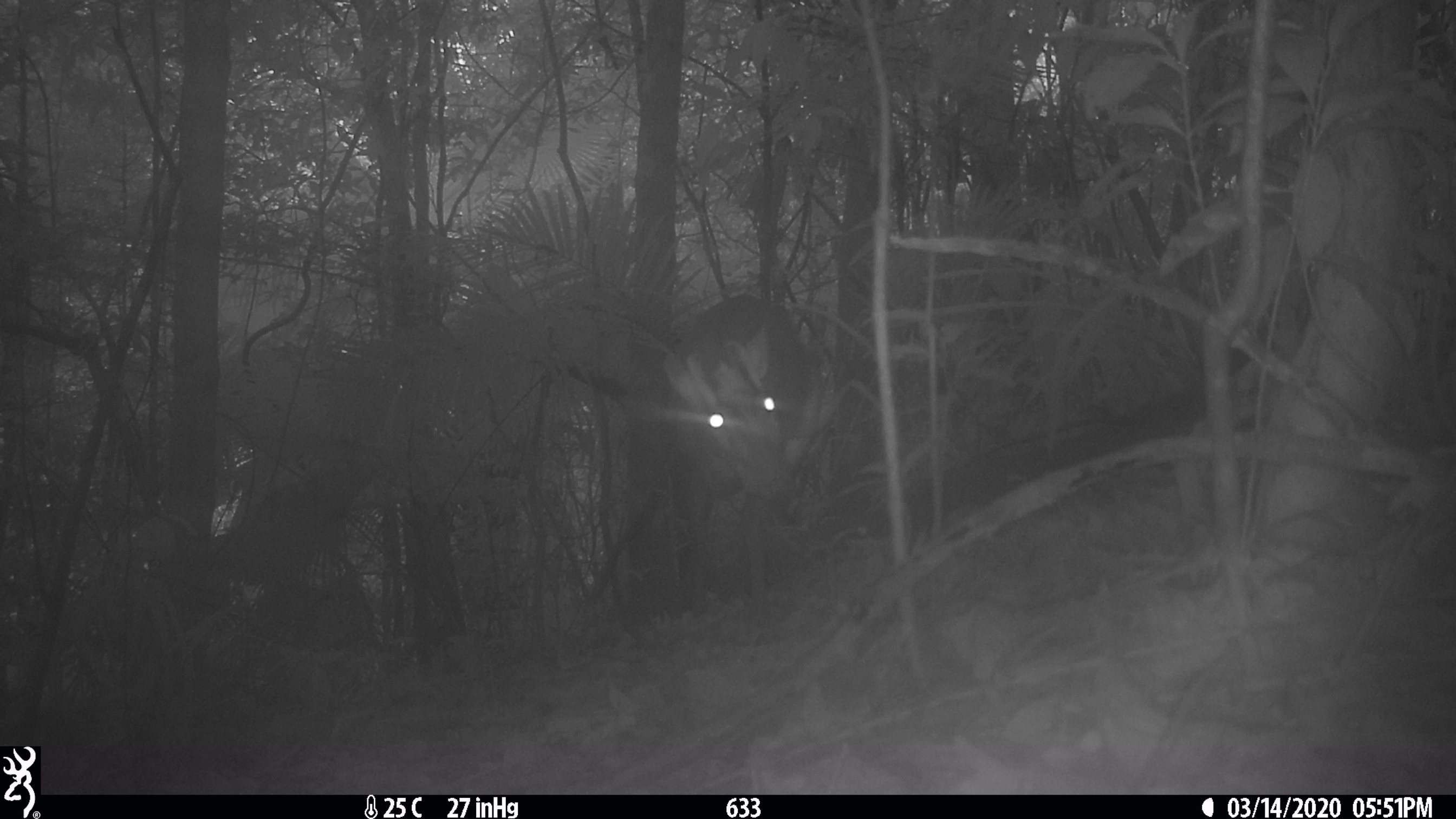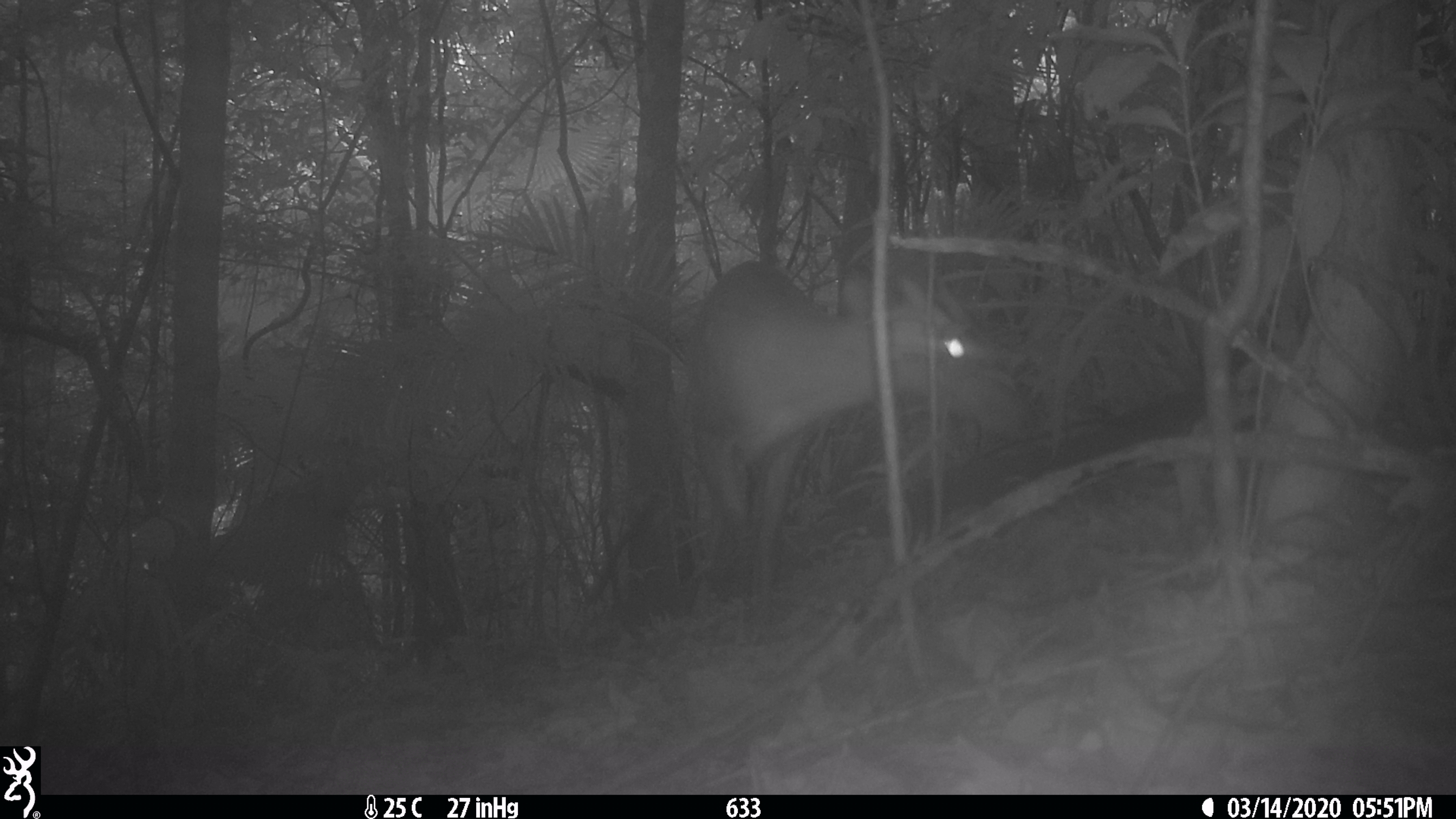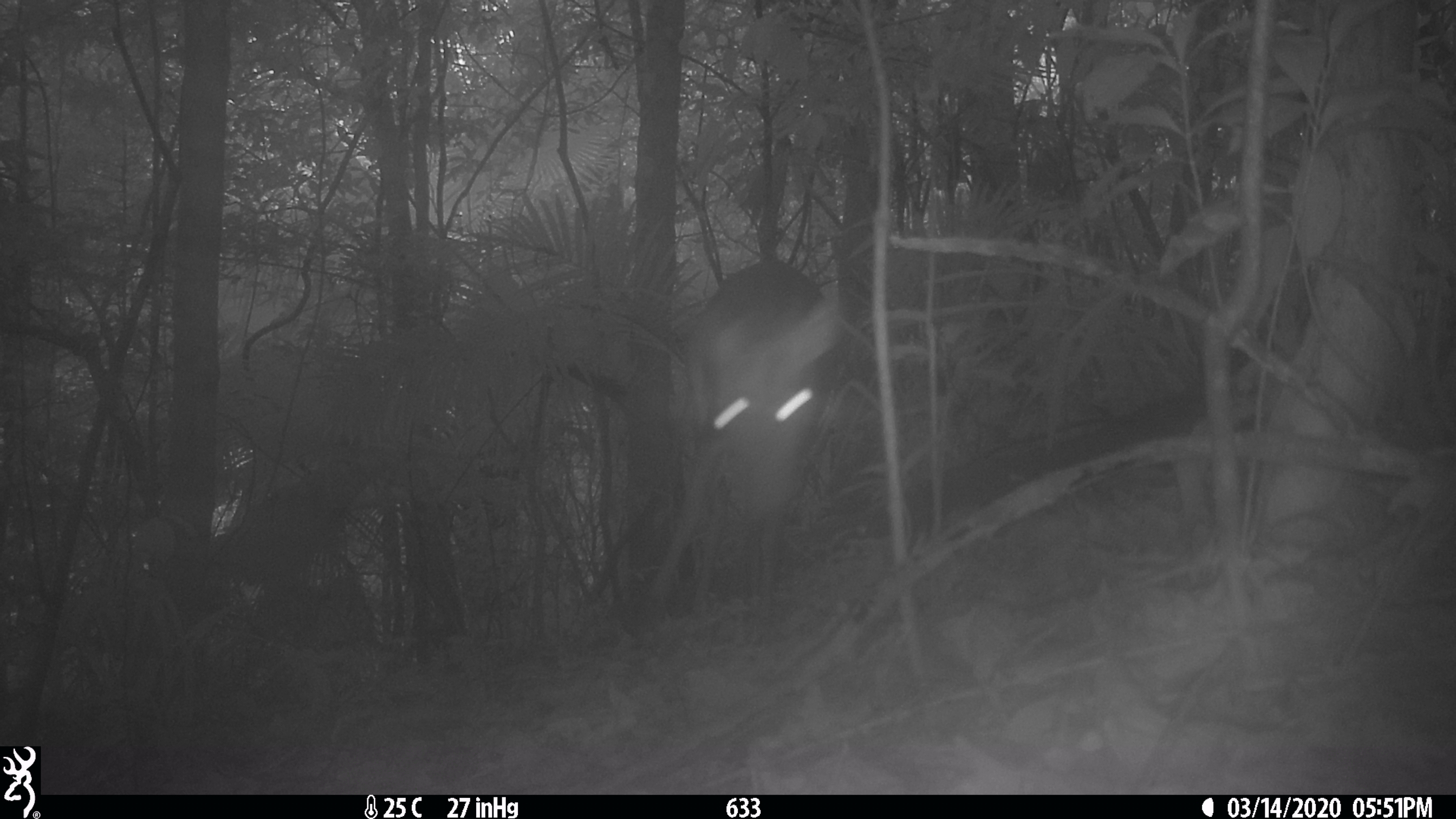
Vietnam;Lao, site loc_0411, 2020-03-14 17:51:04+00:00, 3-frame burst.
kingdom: Animalia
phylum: Chordata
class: Mammalia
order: Artiodactyla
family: Cervidae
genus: Muntiacus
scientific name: Muntiacus rooseveltorum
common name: roosevelt's muntjac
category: roosevelts muntjac group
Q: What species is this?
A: Roosevelts muntjac group (roosevelt's muntjac) (Muntiacus rooseveltorum).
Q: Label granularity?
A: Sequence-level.